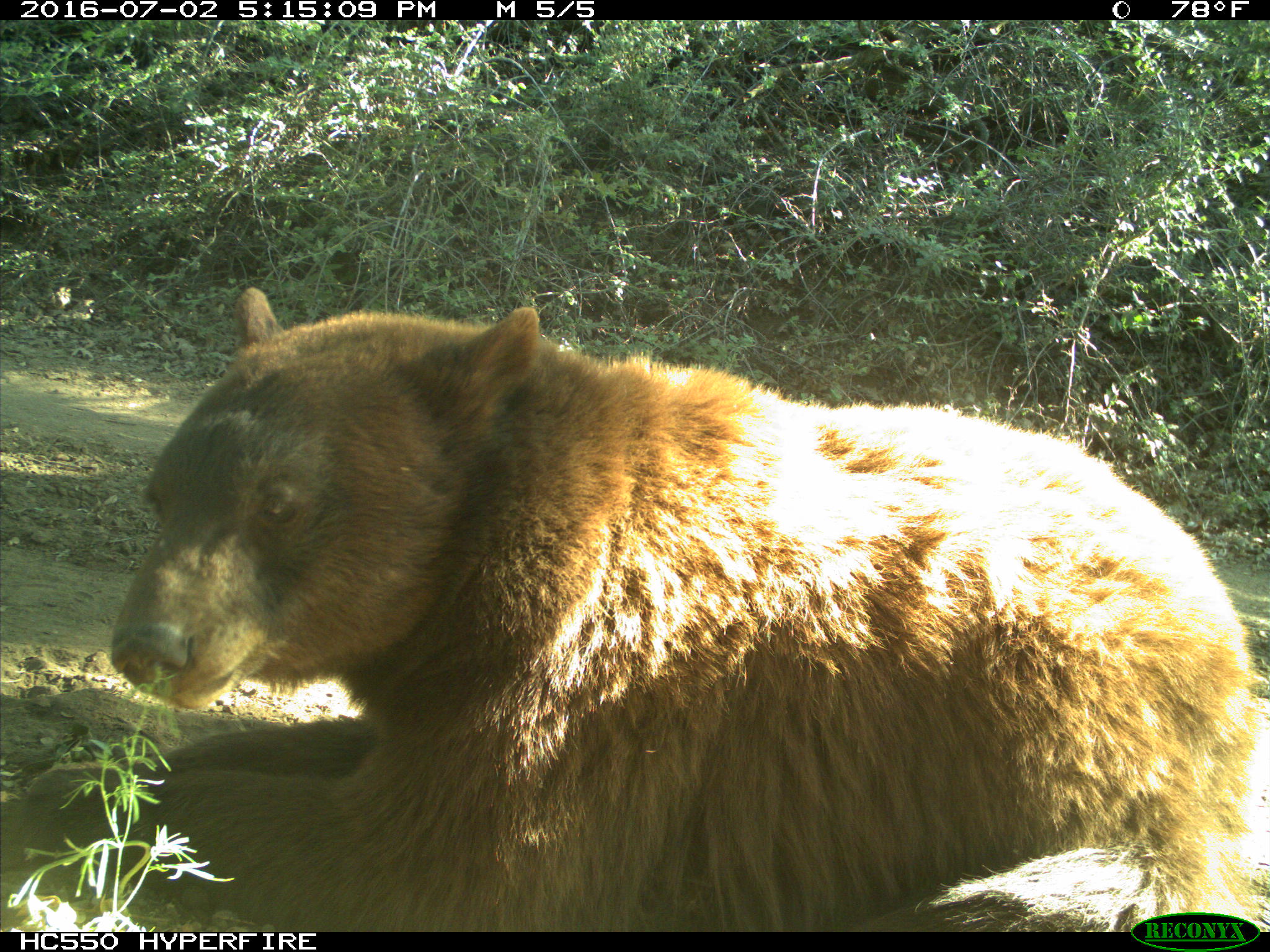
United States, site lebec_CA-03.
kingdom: Animalia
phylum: Chordata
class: Mammalia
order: Carnivora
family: Ursidae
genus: Ursus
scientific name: Ursus americanus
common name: american black bear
Ursus americanus (american black bear).